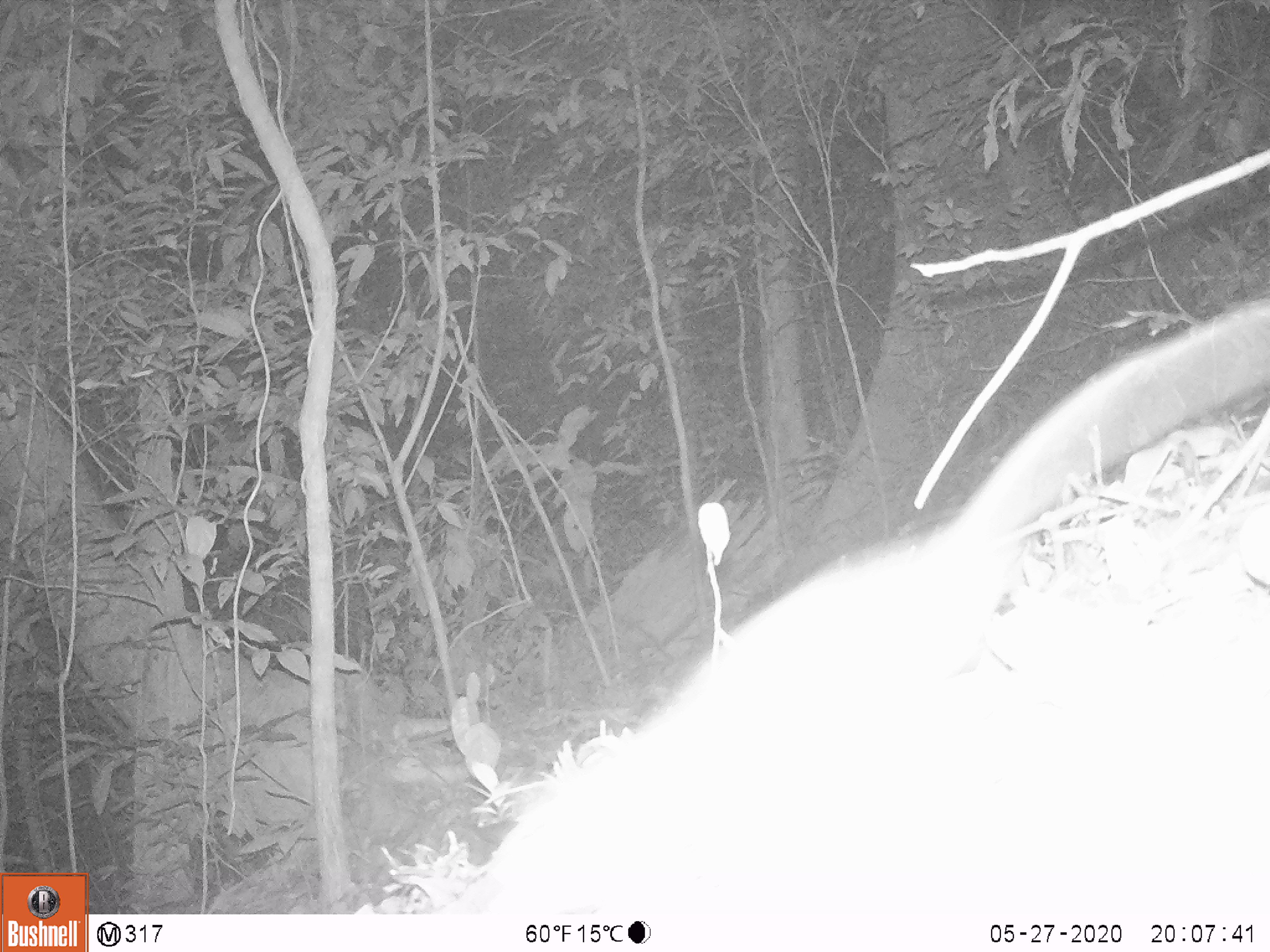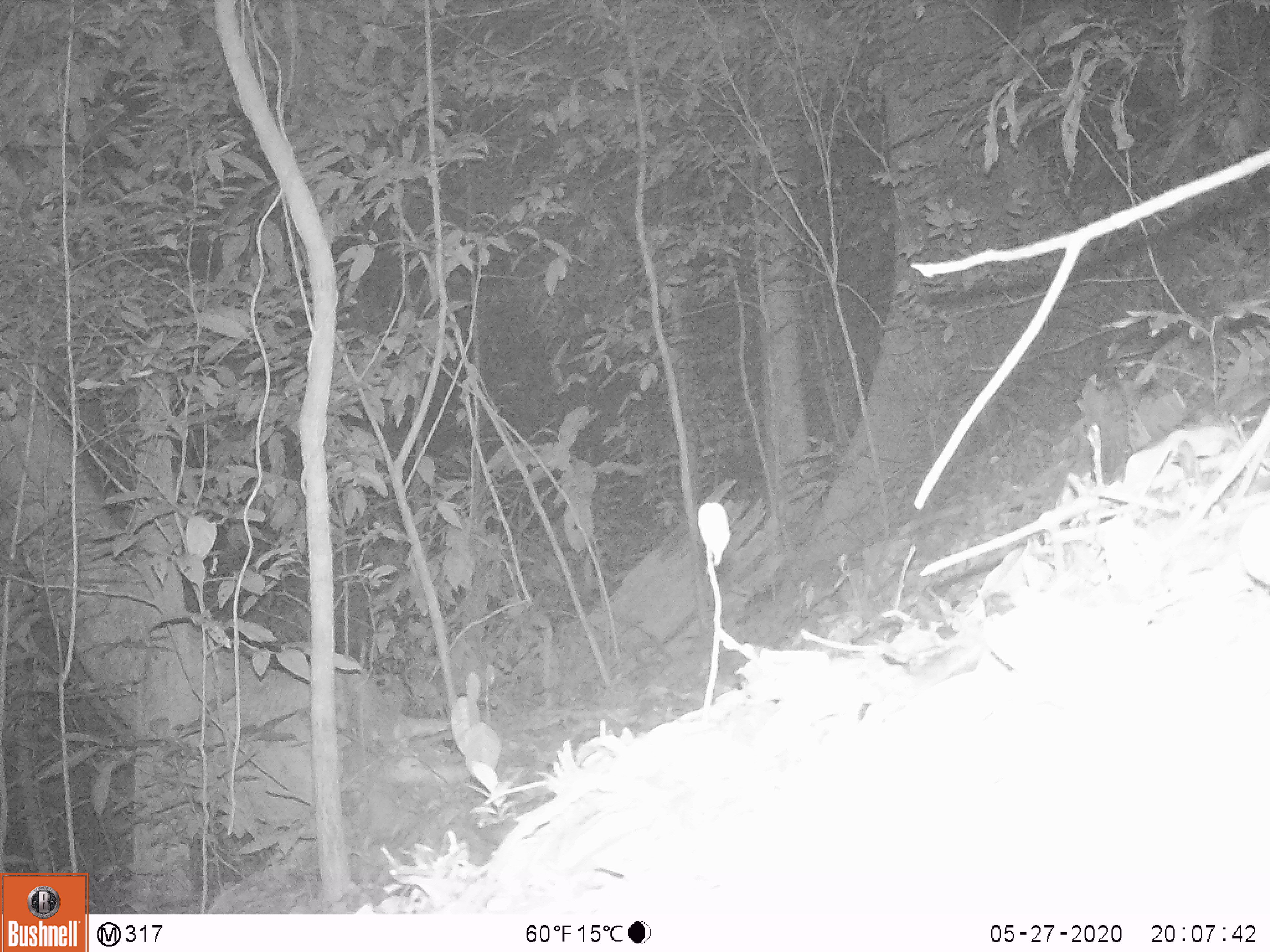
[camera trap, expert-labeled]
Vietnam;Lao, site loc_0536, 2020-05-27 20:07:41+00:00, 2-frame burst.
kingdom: Animalia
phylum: Chordata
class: Mammalia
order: Rodentia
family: Muridae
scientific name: Muridae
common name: old-world mice and rats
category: unidentified murid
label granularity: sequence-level